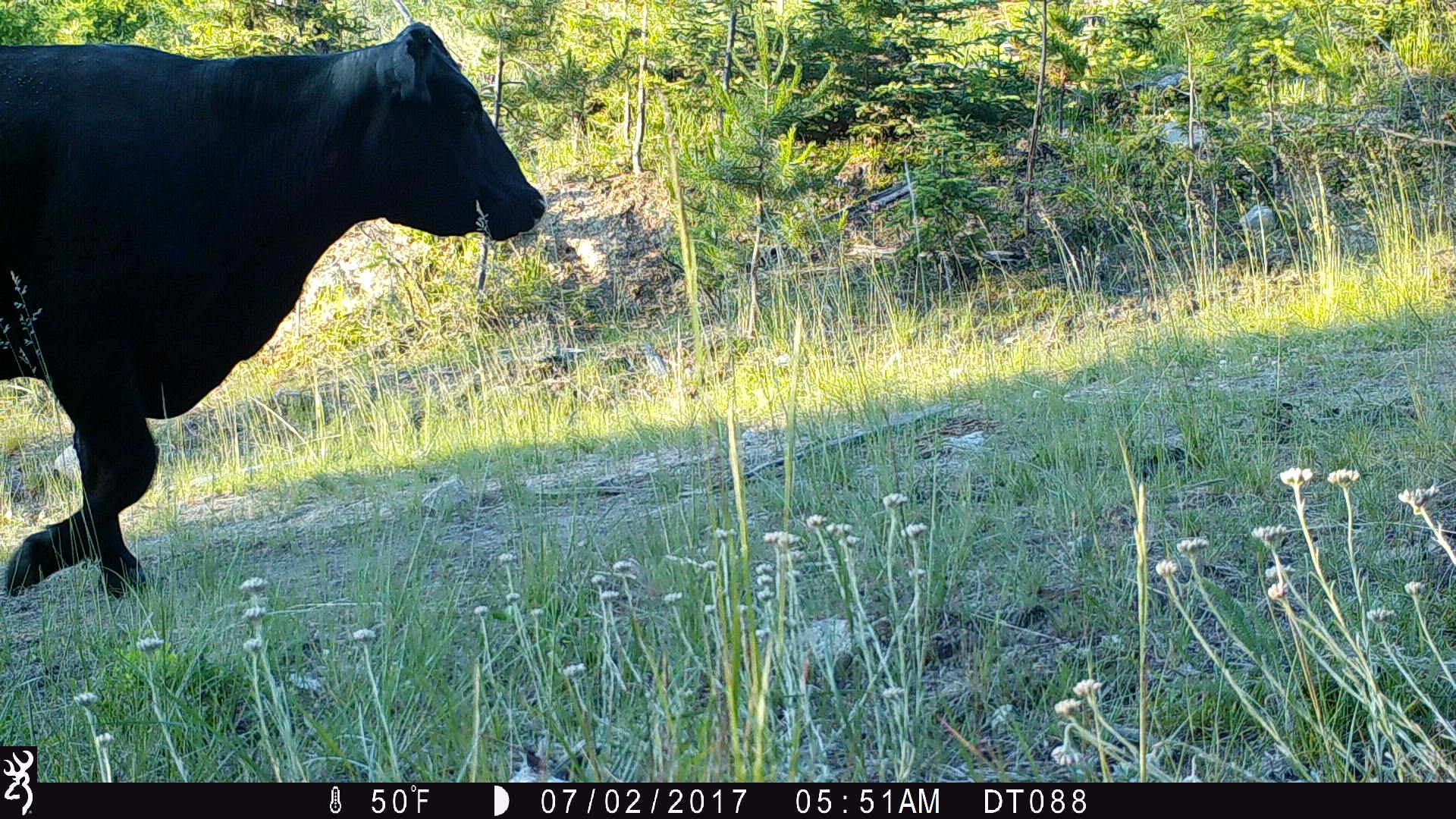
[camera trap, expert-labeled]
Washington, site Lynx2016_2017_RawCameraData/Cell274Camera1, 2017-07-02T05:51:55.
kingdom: Animalia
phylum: Chordata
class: Mammalia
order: Artiodactyla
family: Bovidae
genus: Bos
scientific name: Bos taurus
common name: domestic cattle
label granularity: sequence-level